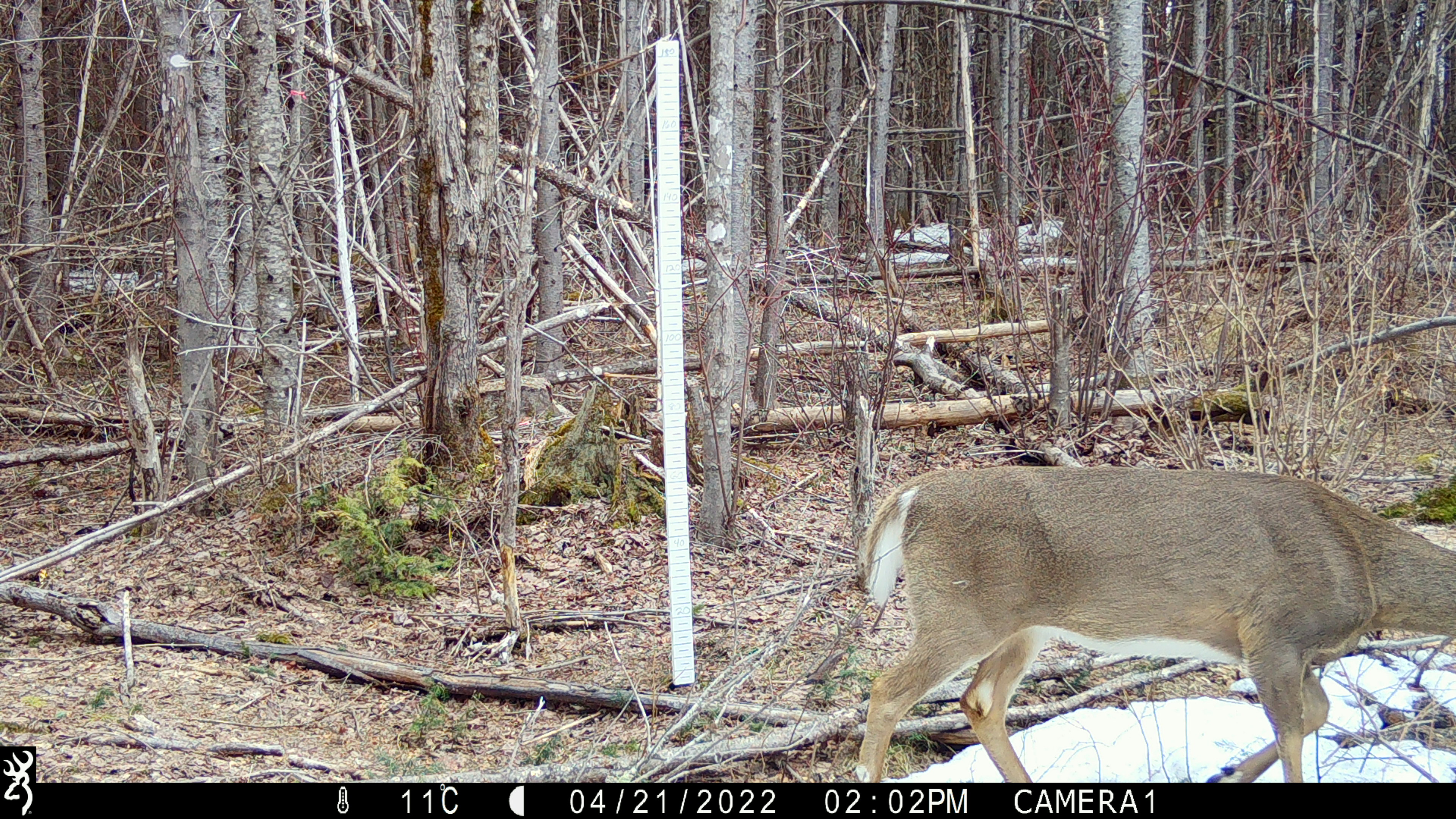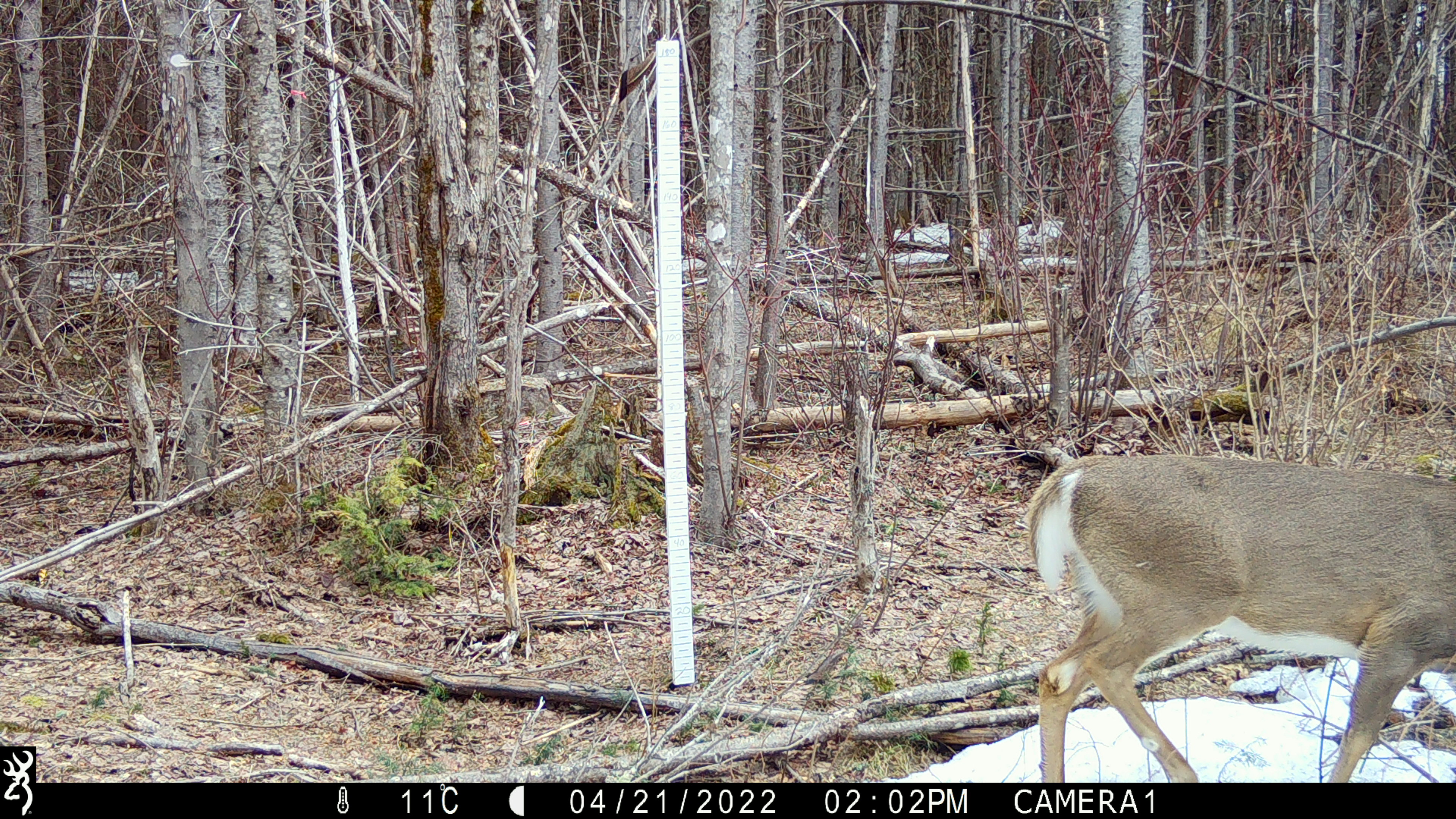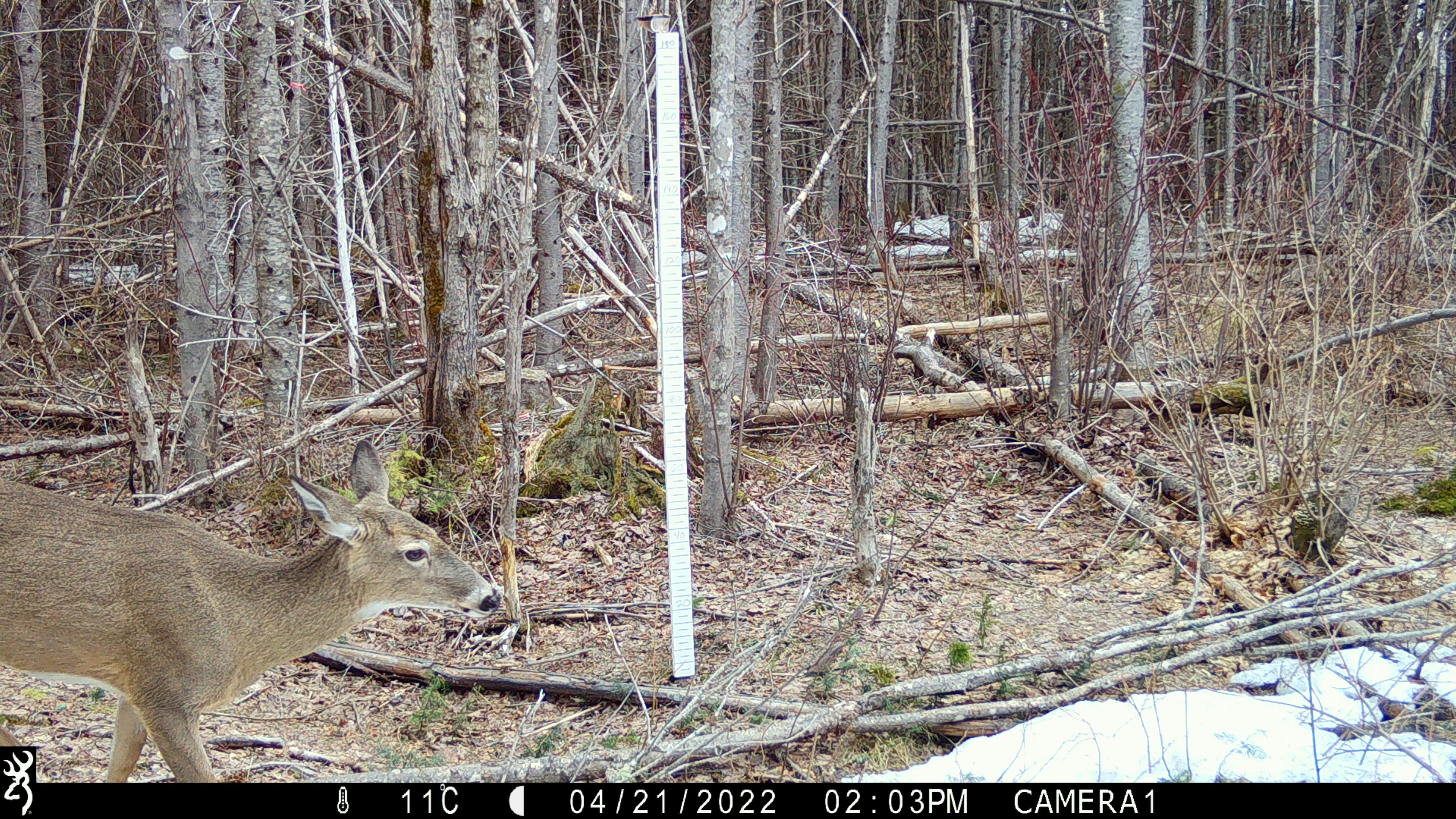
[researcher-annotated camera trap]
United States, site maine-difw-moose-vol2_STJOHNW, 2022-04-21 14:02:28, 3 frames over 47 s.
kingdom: Animalia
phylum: Chordata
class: Mammalia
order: Artiodactyla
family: Cervidae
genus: Odocoileus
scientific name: Odocoileus virginianus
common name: white-tailed deer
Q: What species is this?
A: White-tailed deer (Odocoileus virginianus).